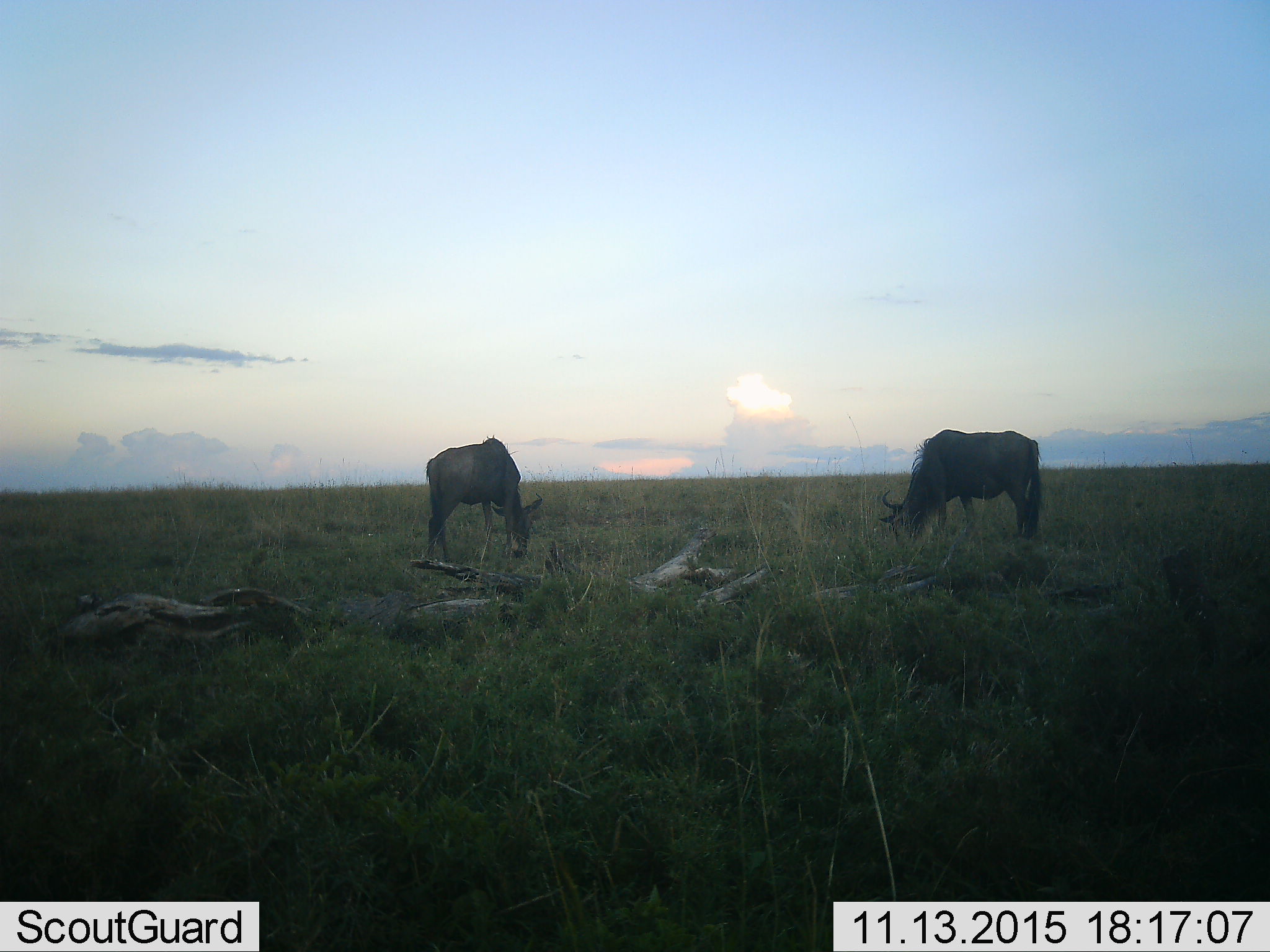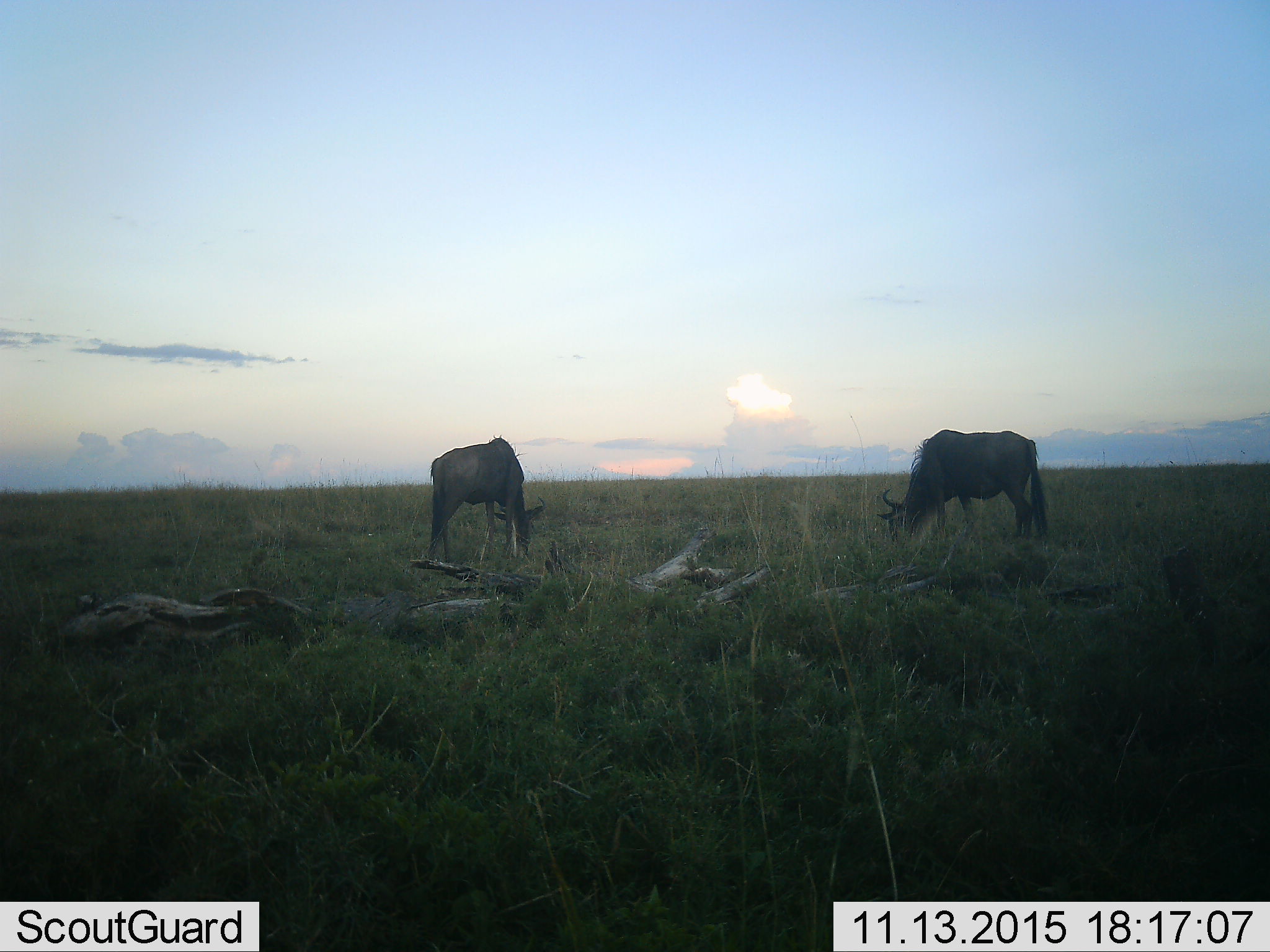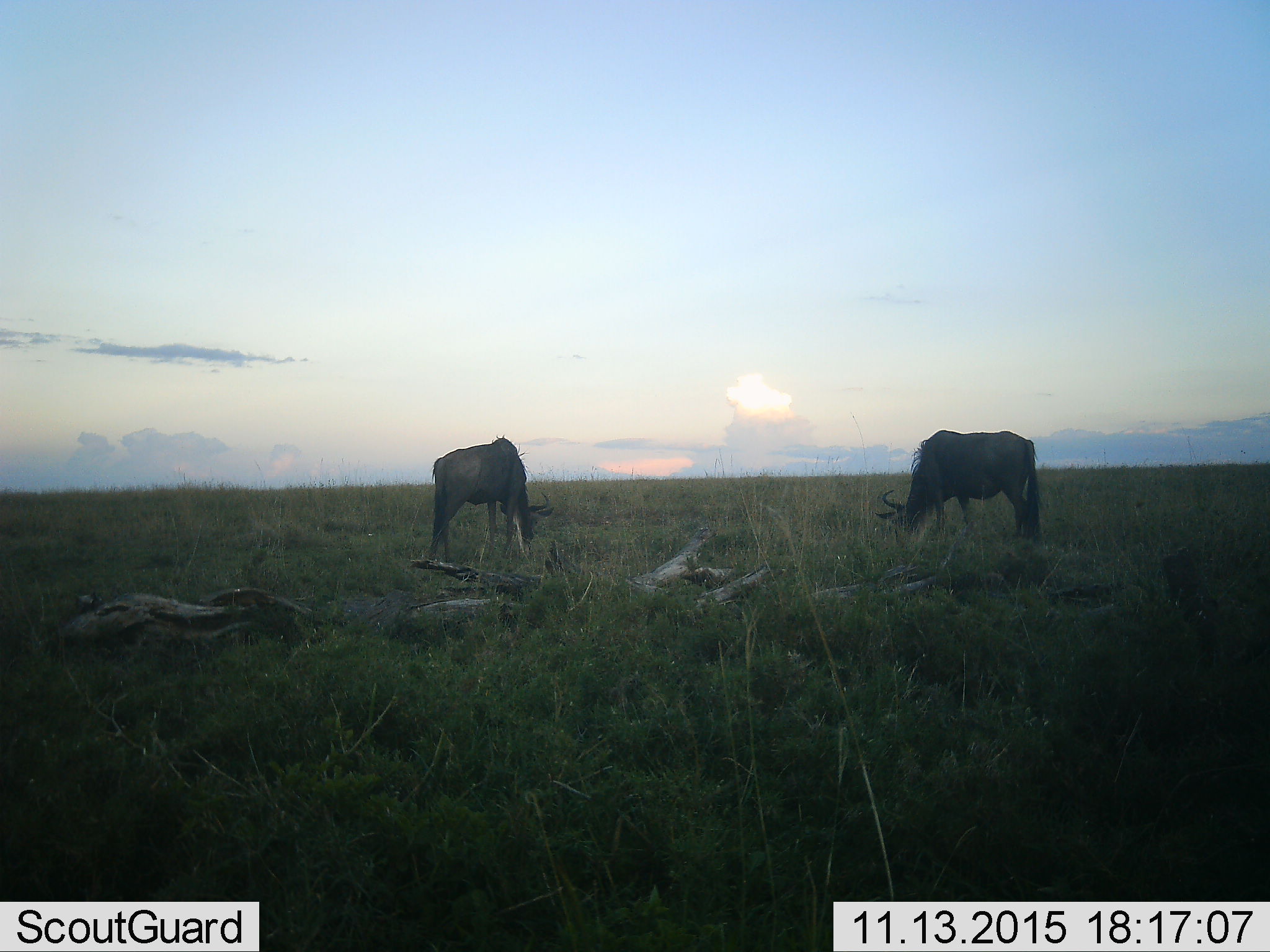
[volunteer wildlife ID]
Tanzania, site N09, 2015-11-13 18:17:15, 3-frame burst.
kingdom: Animalia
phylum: Chordata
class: Mammalia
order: Artiodactyla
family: Bovidae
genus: Connochaetes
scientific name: Connochaetes taurinus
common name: blue wildebeest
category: wildebeest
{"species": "wildebeest (blue wildebeest) (Connochaetes taurinus)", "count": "2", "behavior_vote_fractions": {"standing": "33%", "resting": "0%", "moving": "11%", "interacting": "0%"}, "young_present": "0%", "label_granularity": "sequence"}